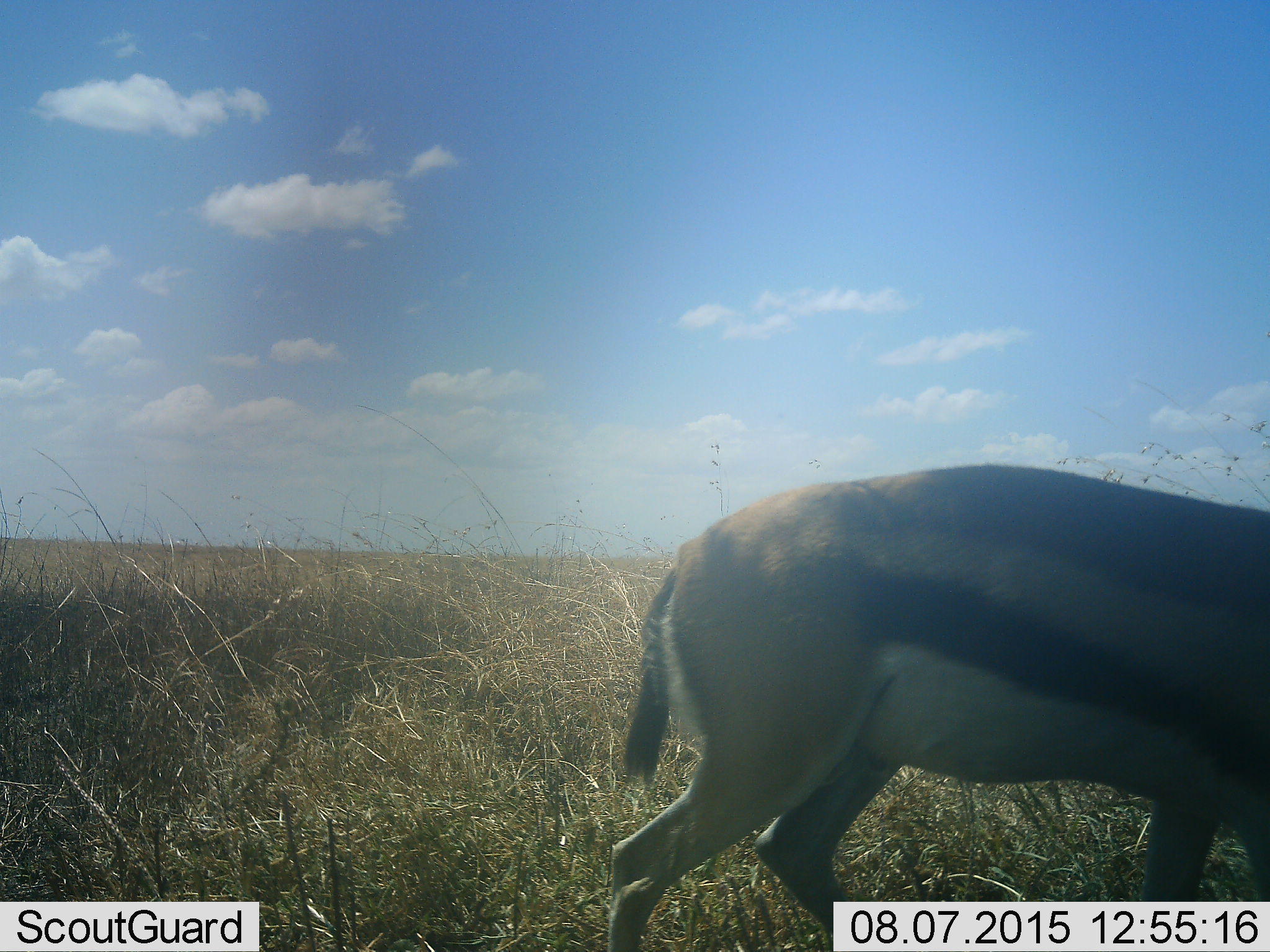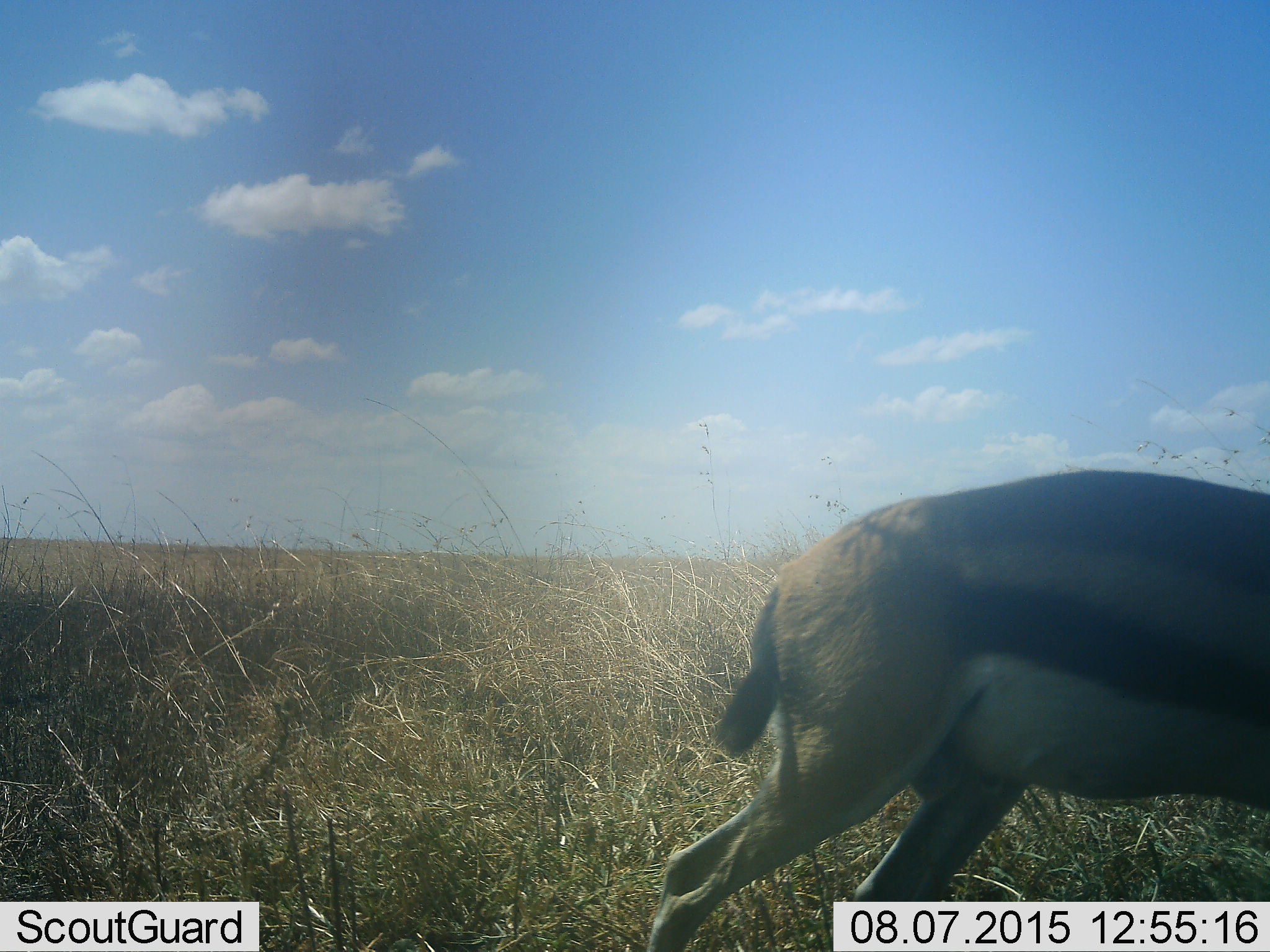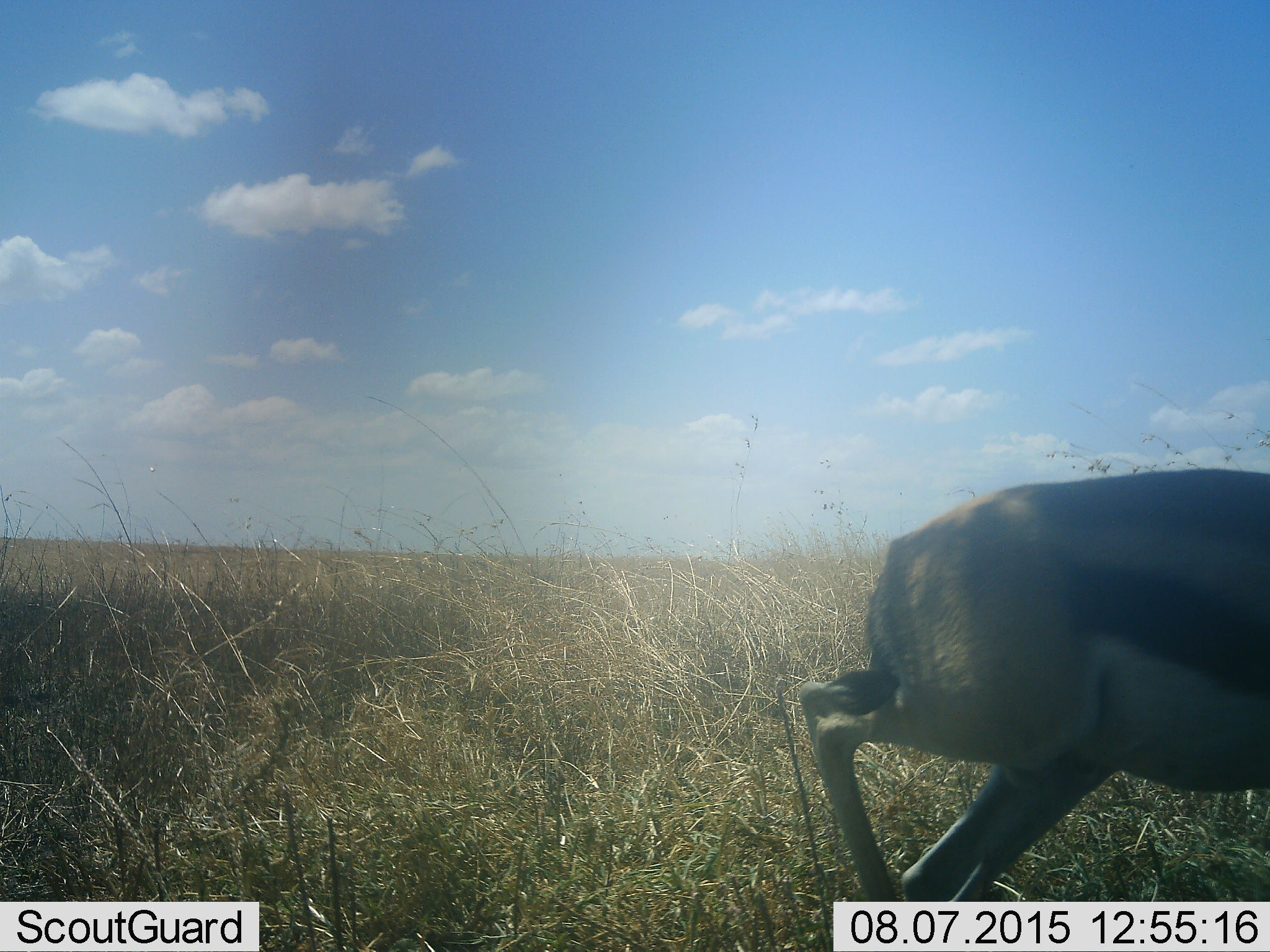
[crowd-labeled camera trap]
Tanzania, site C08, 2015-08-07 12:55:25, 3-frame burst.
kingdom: Animalia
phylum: Chordata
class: Mammalia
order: Artiodactyla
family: Bovidae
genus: Eudorcas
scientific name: Eudorcas thomsonii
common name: thomson's gazelle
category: gazellethomsons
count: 1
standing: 8%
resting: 0%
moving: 92%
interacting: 0%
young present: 0%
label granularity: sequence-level